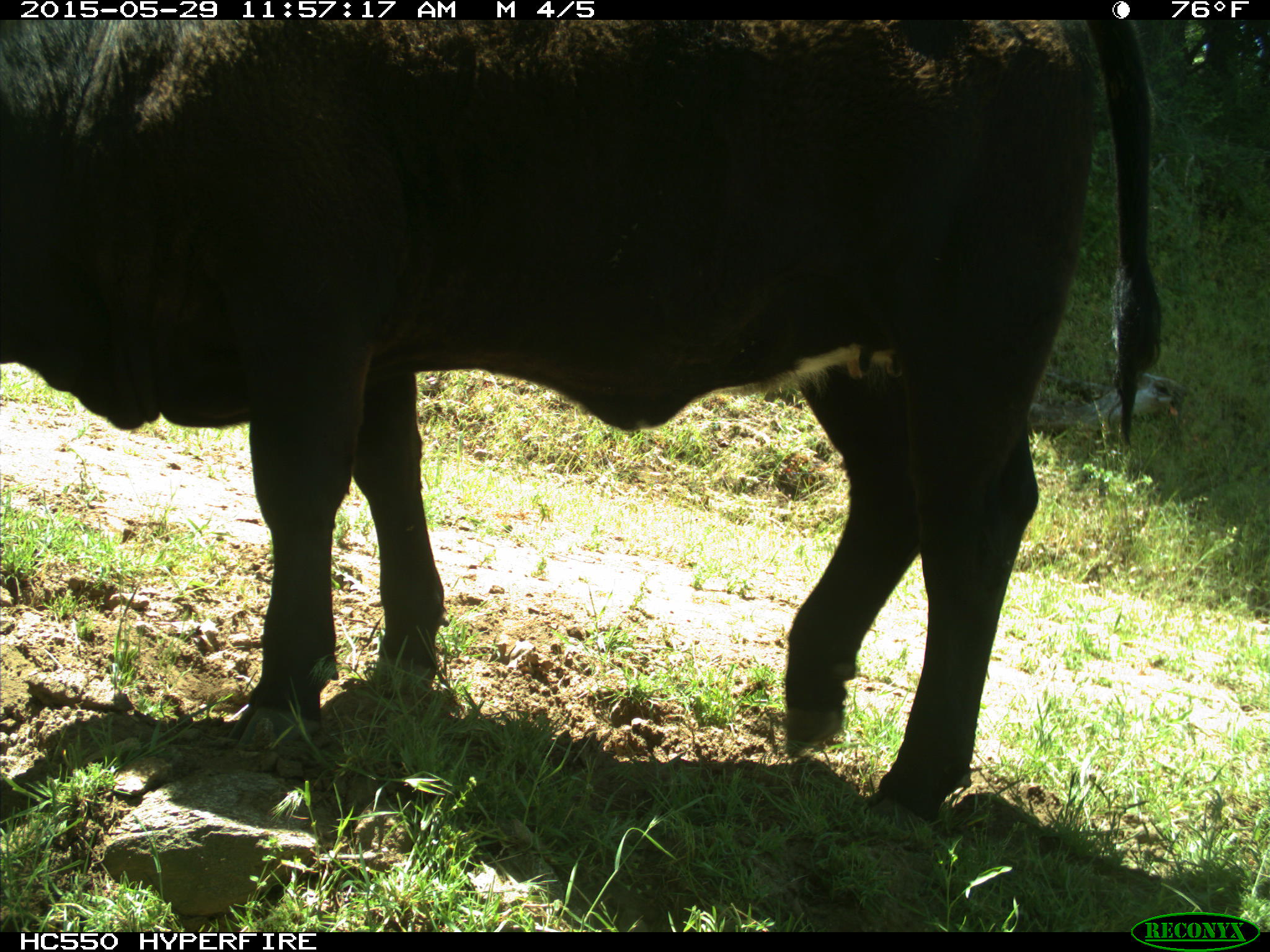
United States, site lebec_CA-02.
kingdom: Animalia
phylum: Chordata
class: Mammalia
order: Artiodactyla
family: Bovidae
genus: Bos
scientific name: Bos taurus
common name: domestic cow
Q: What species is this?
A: Bos taurus (domestic cow).